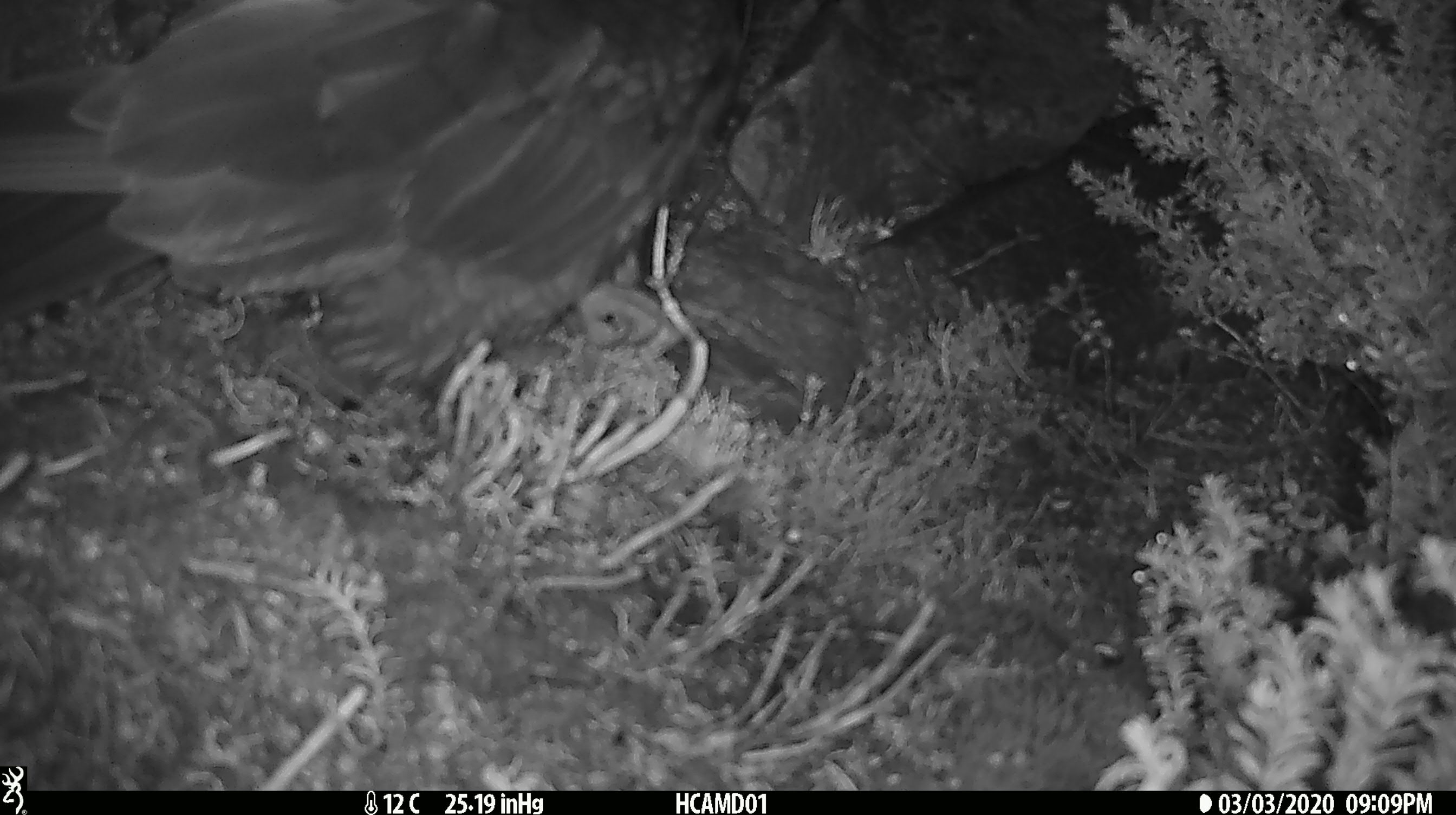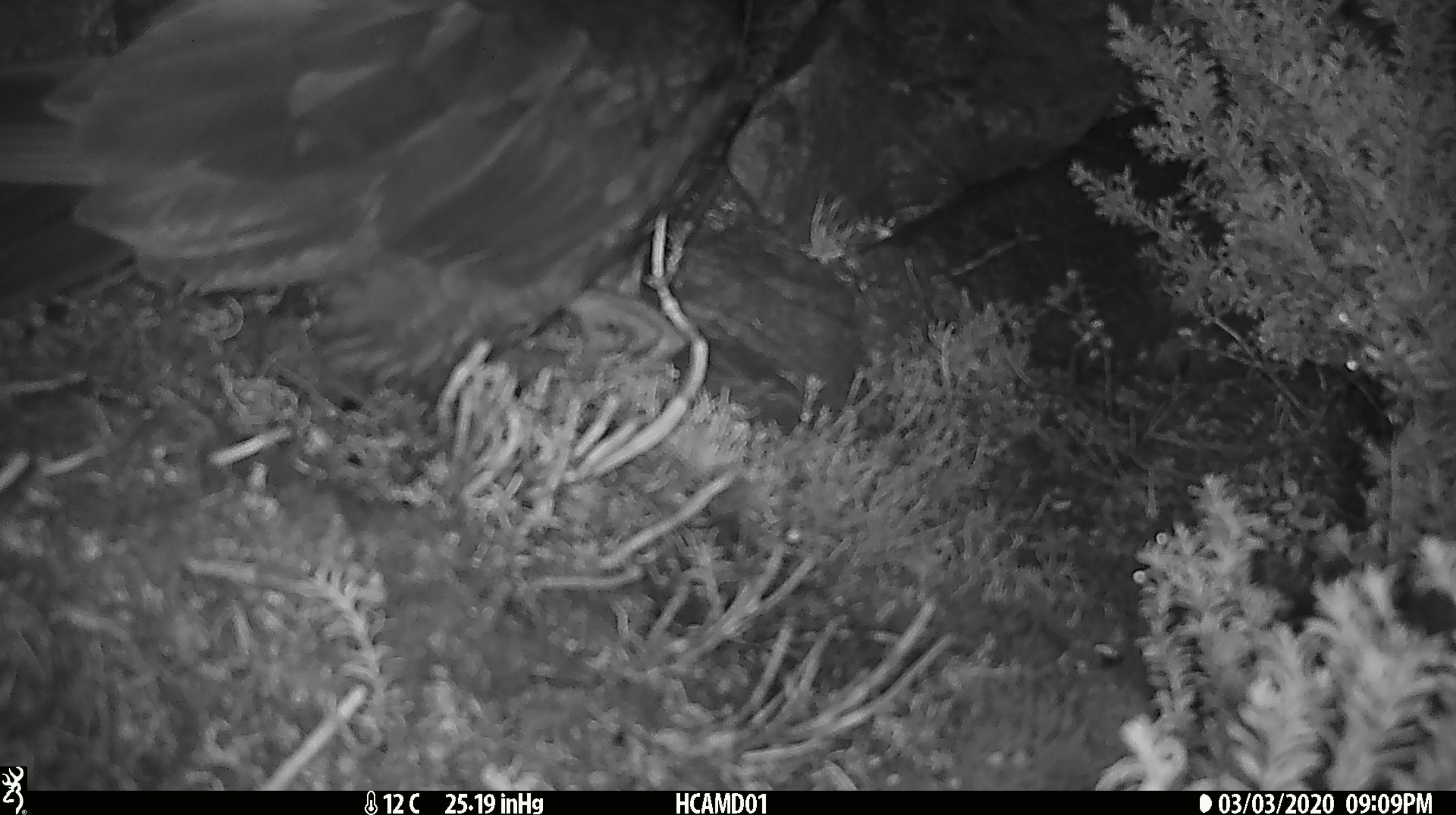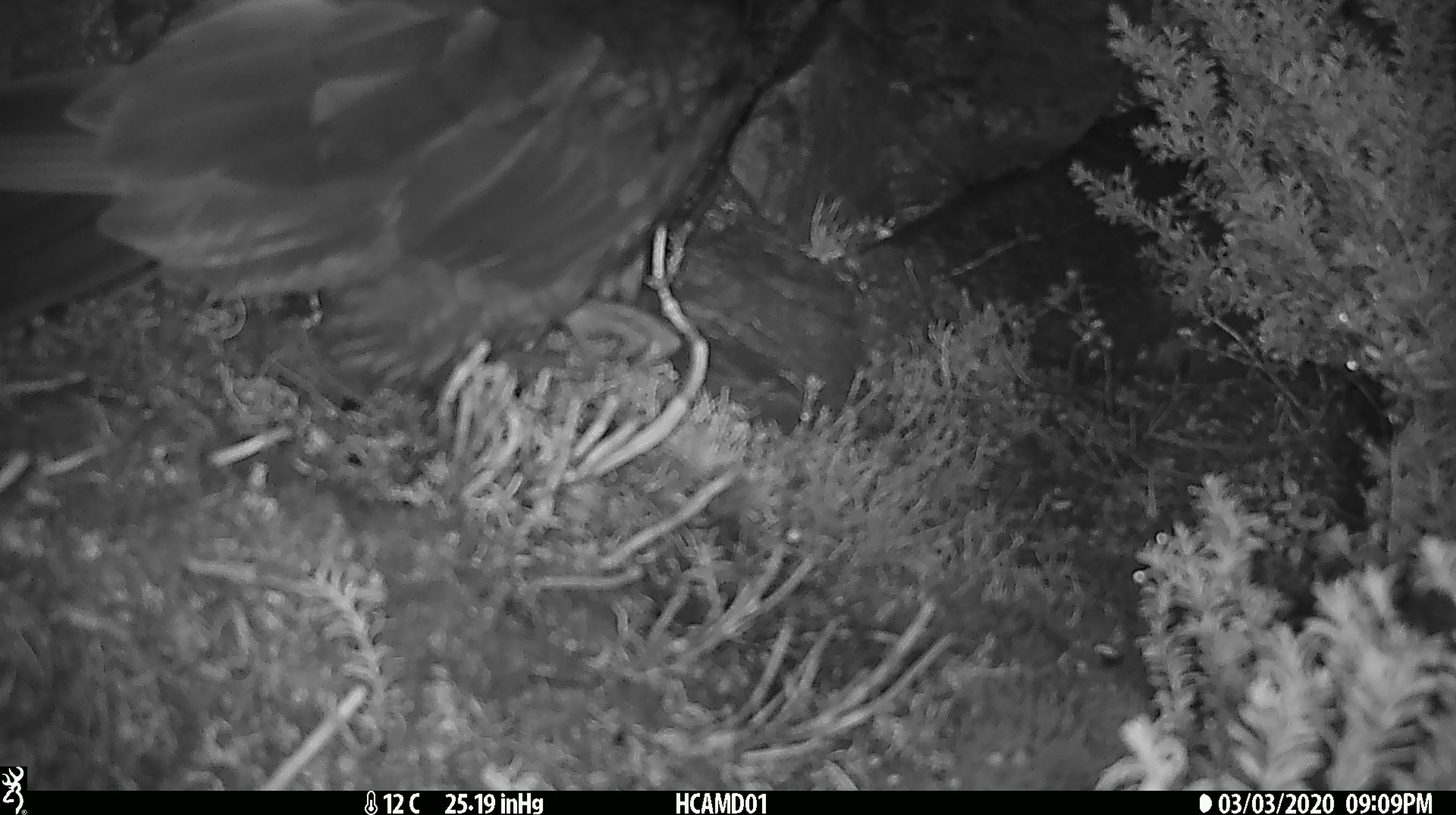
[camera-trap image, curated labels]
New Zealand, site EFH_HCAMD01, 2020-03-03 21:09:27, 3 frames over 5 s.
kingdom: Animalia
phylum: Chordata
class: Aves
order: Psittaciformes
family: Strigopidae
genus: Nestor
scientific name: Nestor notabilis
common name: kea